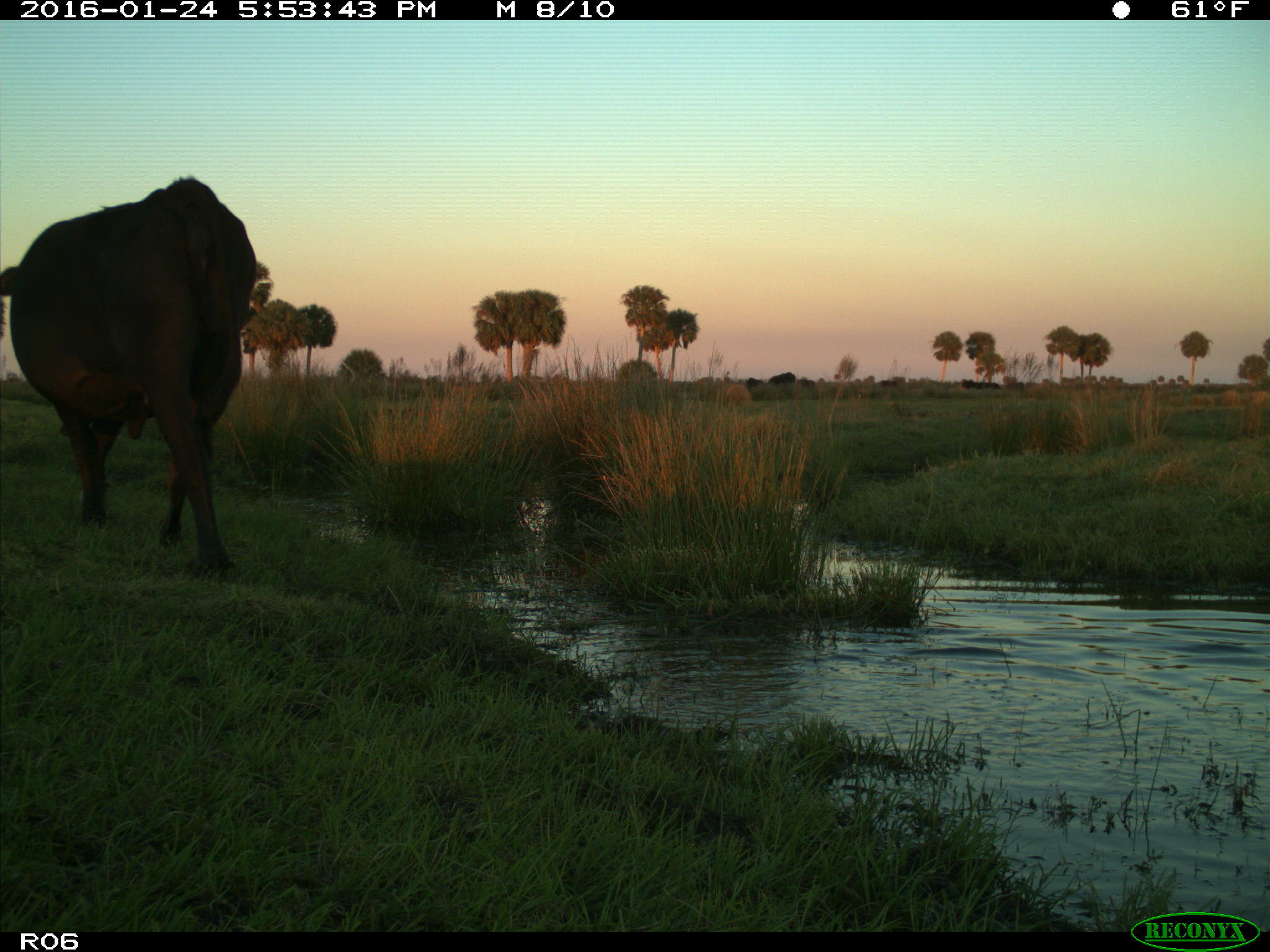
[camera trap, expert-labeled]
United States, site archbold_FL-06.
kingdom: Animalia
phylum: Chordata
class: Mammalia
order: Artiodactyla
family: Bovidae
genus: Bos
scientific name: Bos taurus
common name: domestic cow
Bos taurus (domestic cow).